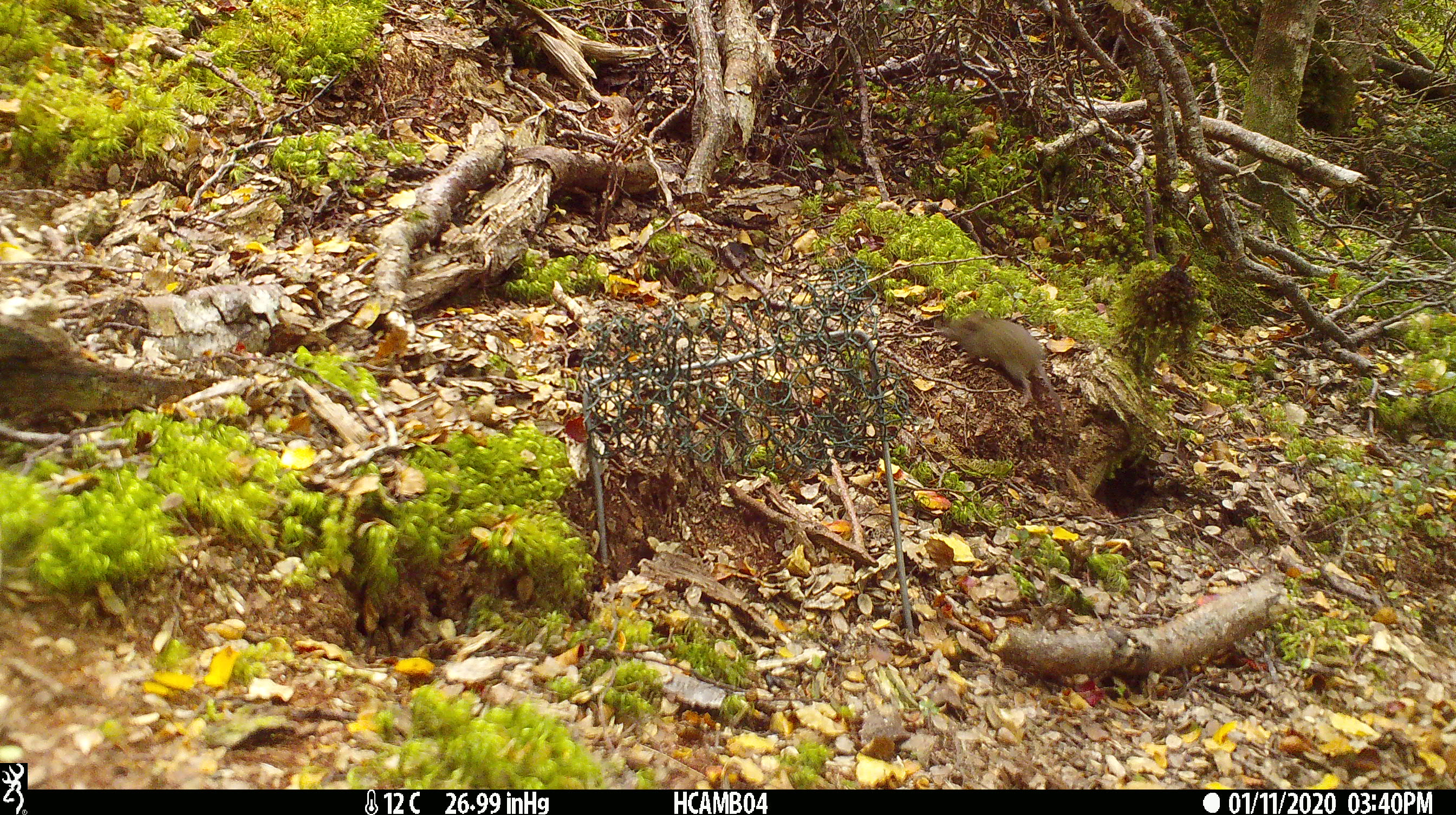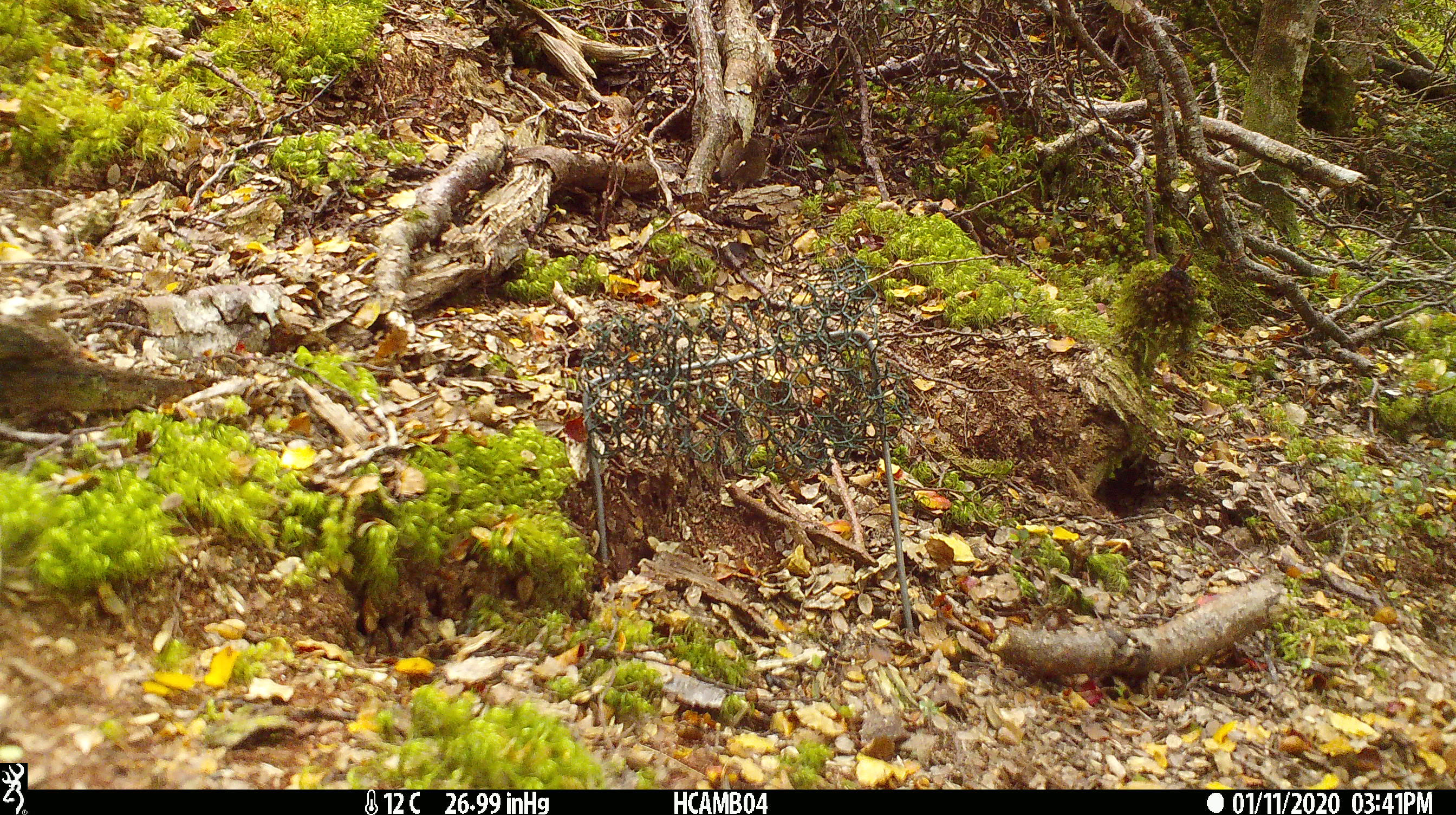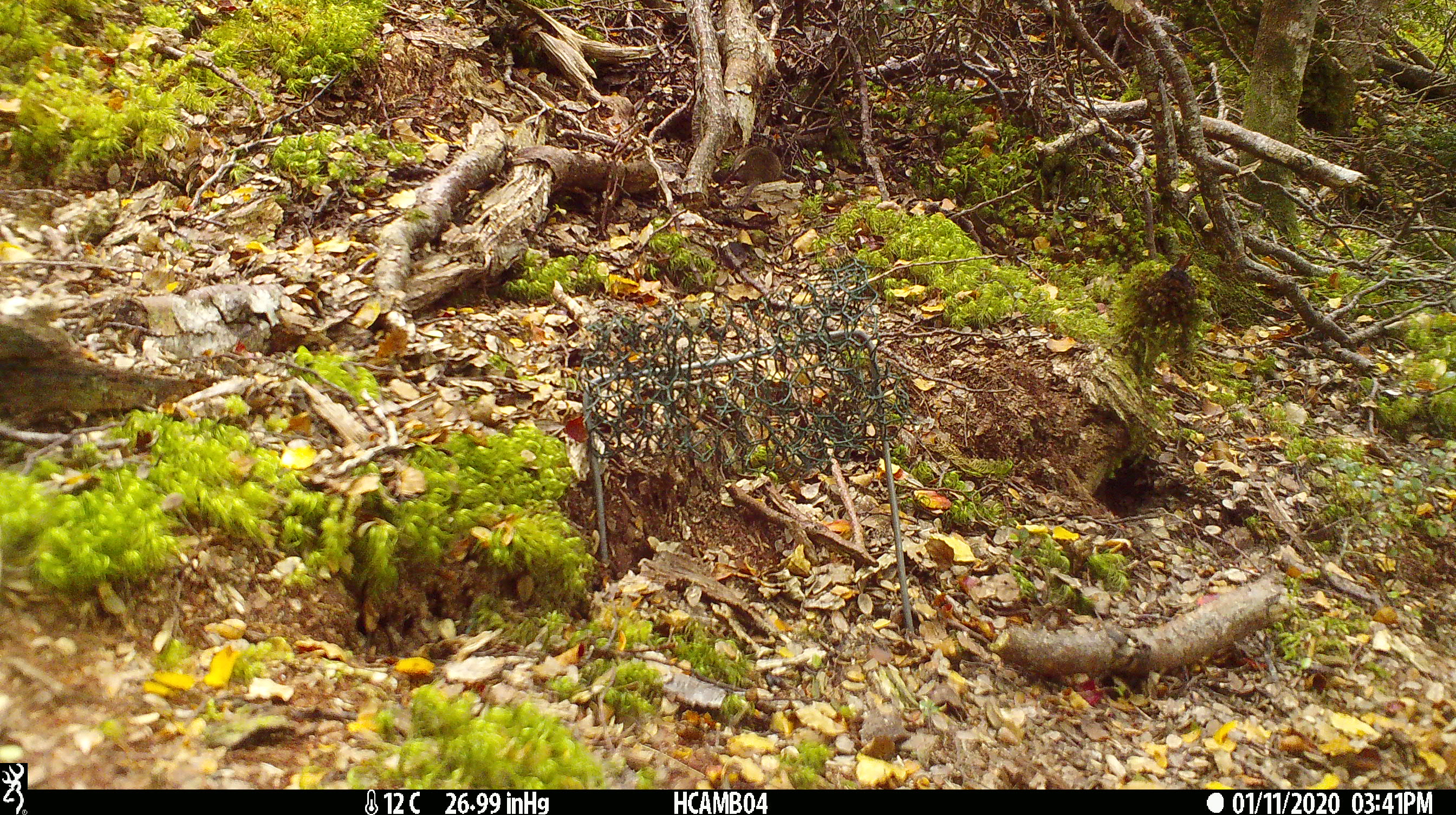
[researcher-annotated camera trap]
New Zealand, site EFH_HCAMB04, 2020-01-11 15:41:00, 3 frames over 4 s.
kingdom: Animalia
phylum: Chordata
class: Mammalia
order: Rodentia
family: Muridae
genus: Mus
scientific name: Mus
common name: mouse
Mouse (Mus).